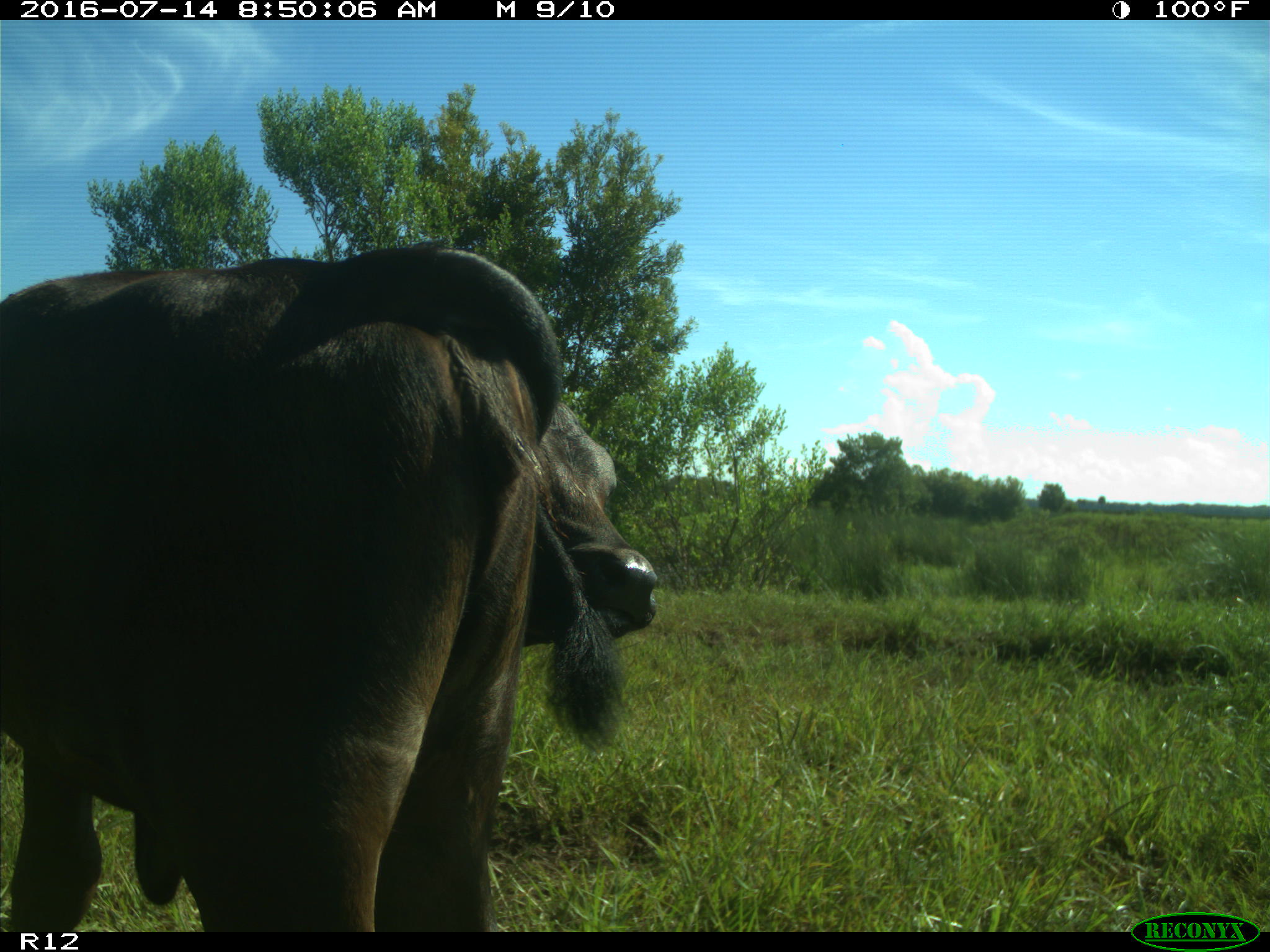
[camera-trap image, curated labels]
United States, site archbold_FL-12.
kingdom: Animalia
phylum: Chordata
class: Mammalia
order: Artiodactyla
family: Bovidae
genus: Bos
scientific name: Bos taurus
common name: domestic cow